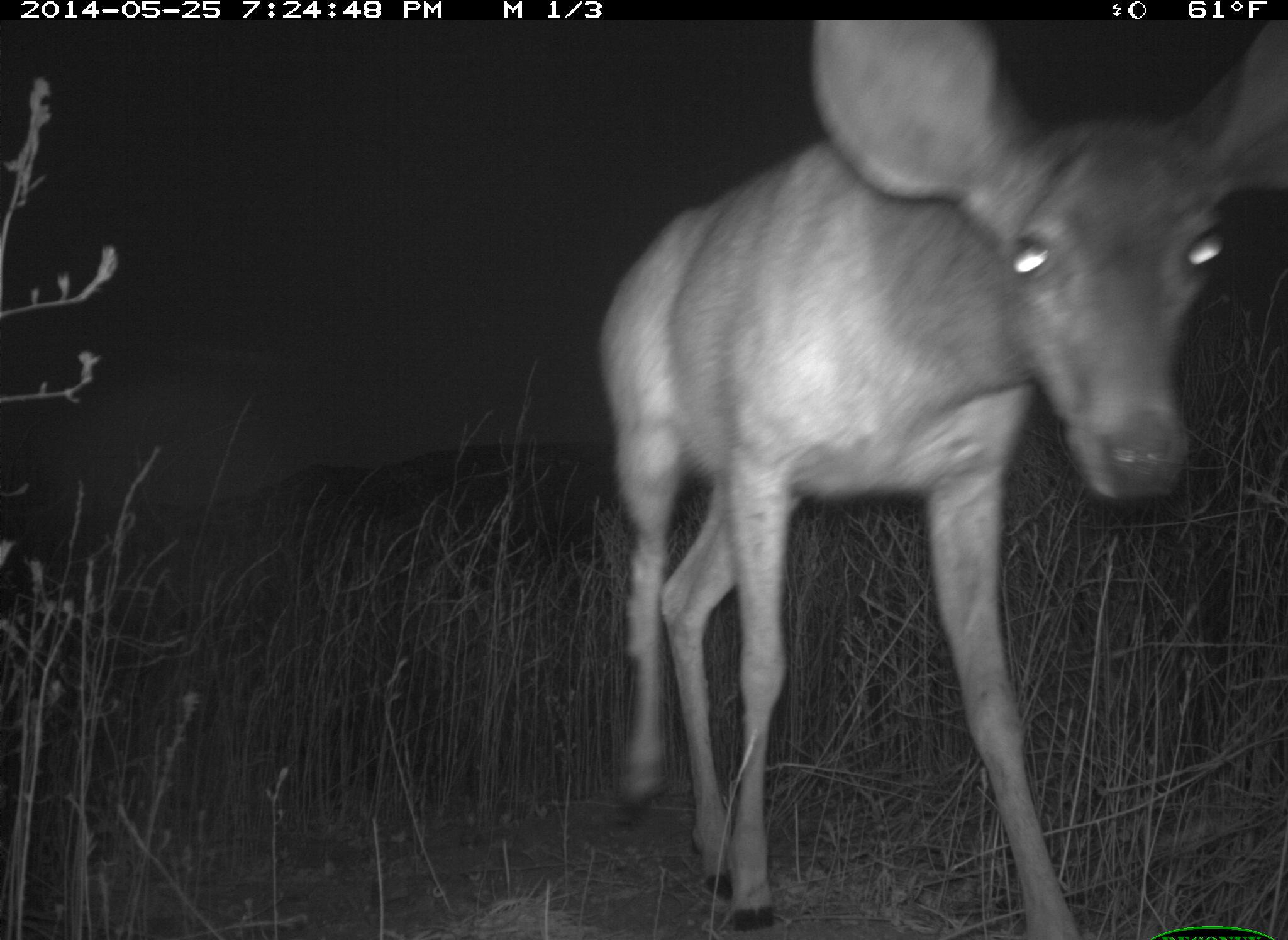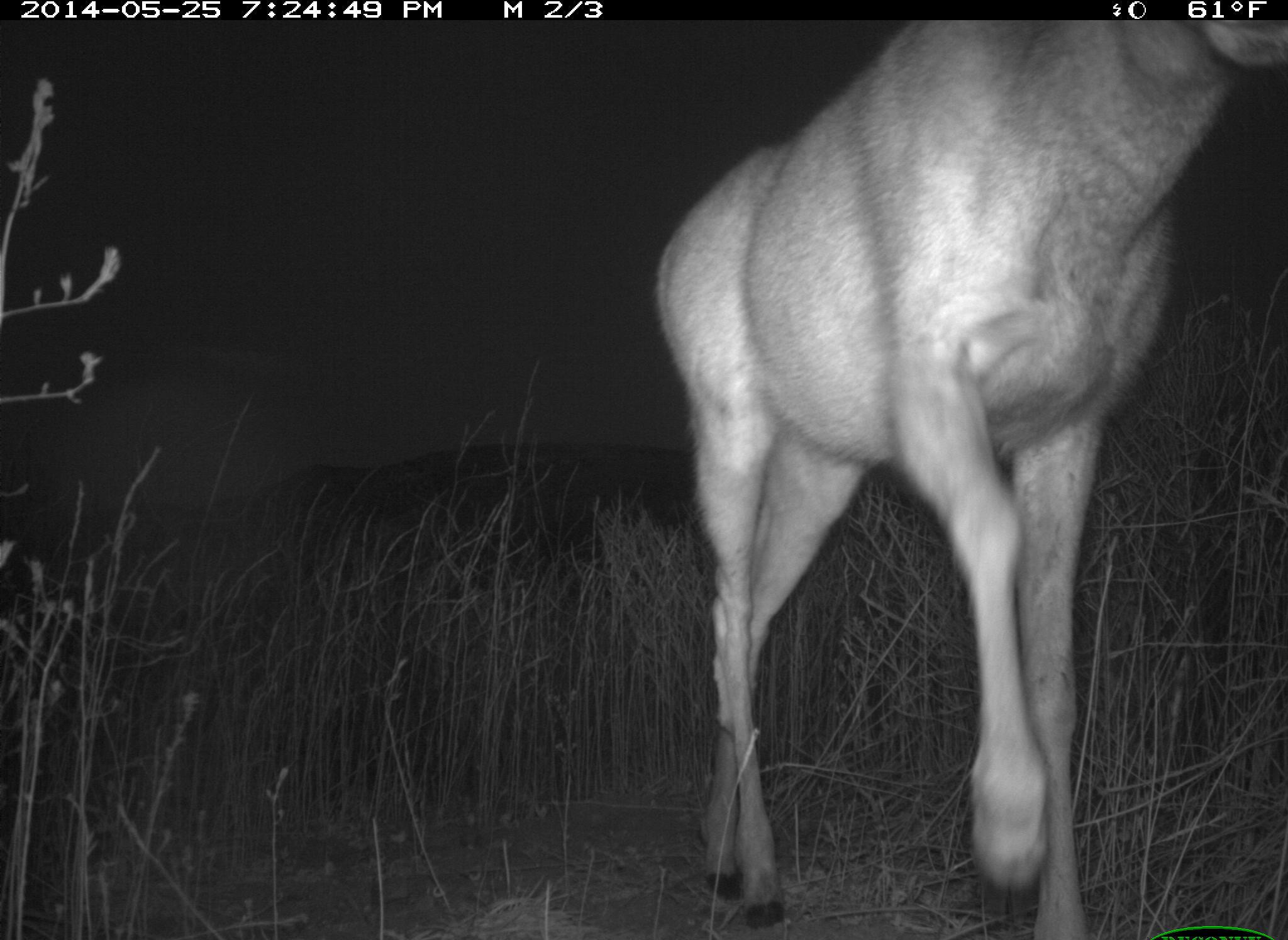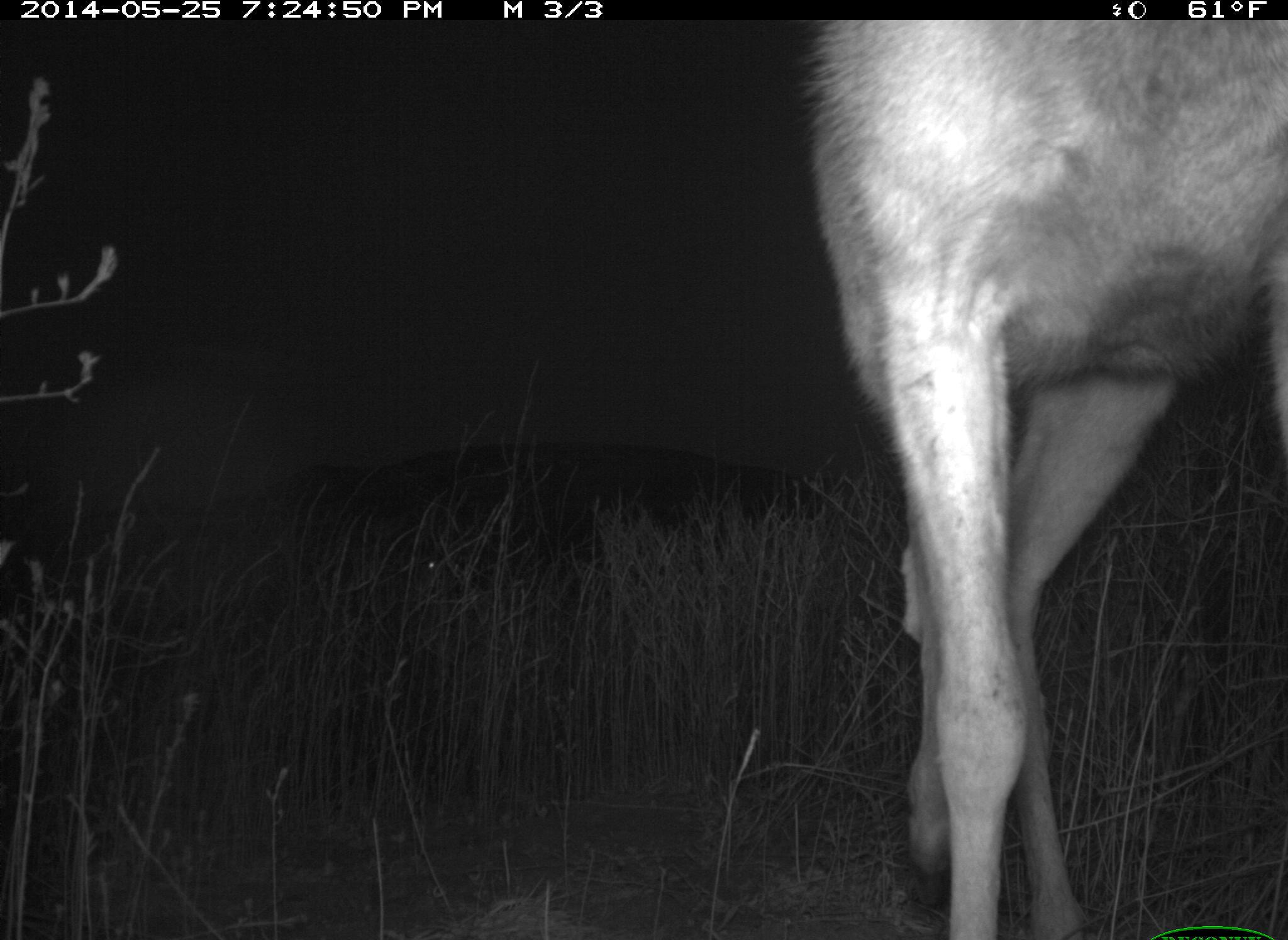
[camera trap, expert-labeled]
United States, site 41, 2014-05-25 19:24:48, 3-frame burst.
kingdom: Animalia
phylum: Chordata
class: Mammalia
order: Artiodactyla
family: Cervidae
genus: Odocoileus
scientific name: Odocoileus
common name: deer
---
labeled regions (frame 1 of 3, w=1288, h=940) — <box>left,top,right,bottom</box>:
deer: <box>595,21,1287,937</box>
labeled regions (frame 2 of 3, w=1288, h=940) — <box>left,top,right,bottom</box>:
deer: <box>651,19,1286,938</box>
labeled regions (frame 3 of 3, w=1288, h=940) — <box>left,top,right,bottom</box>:
deer: <box>808,19,1286,938</box>